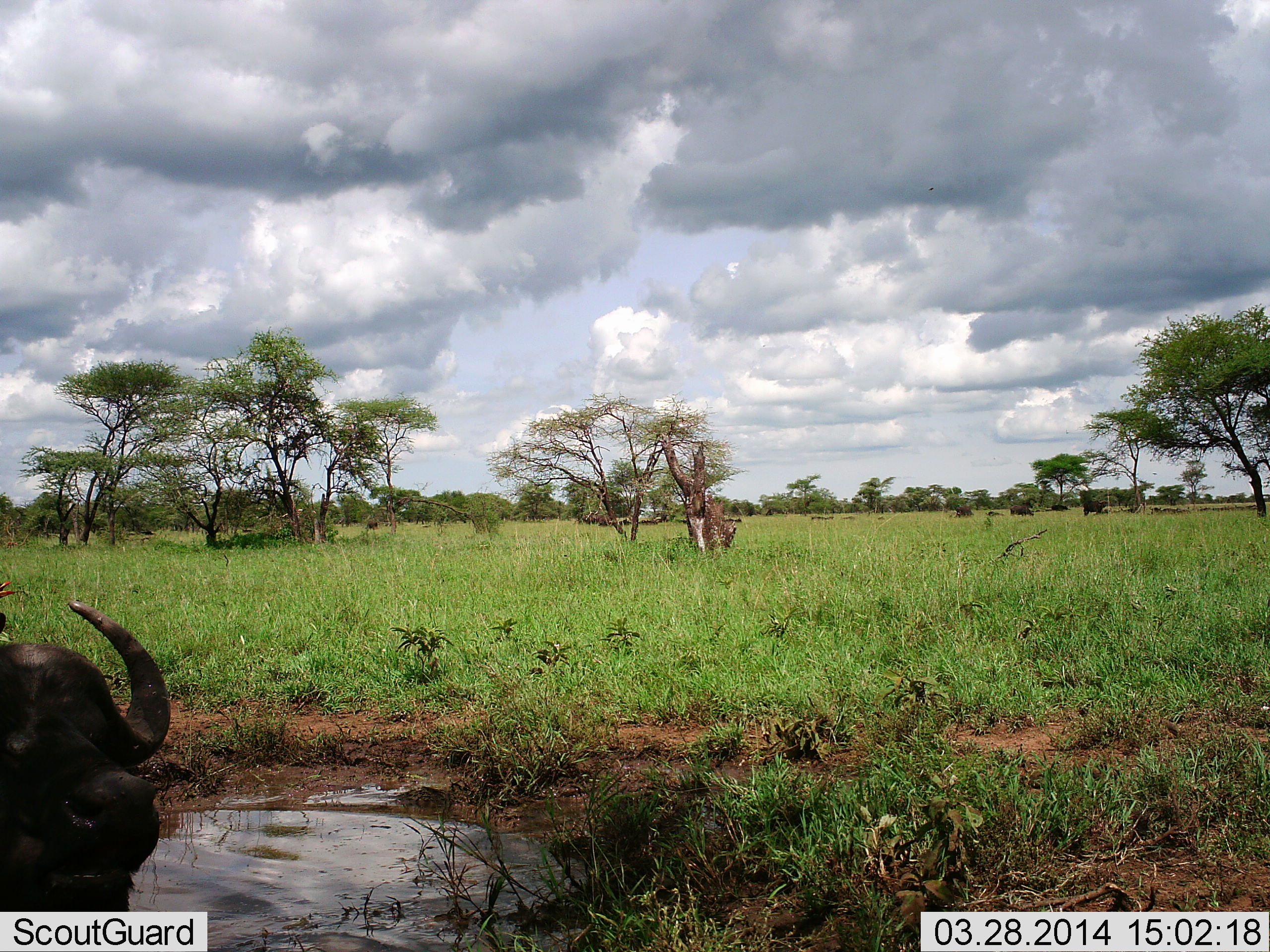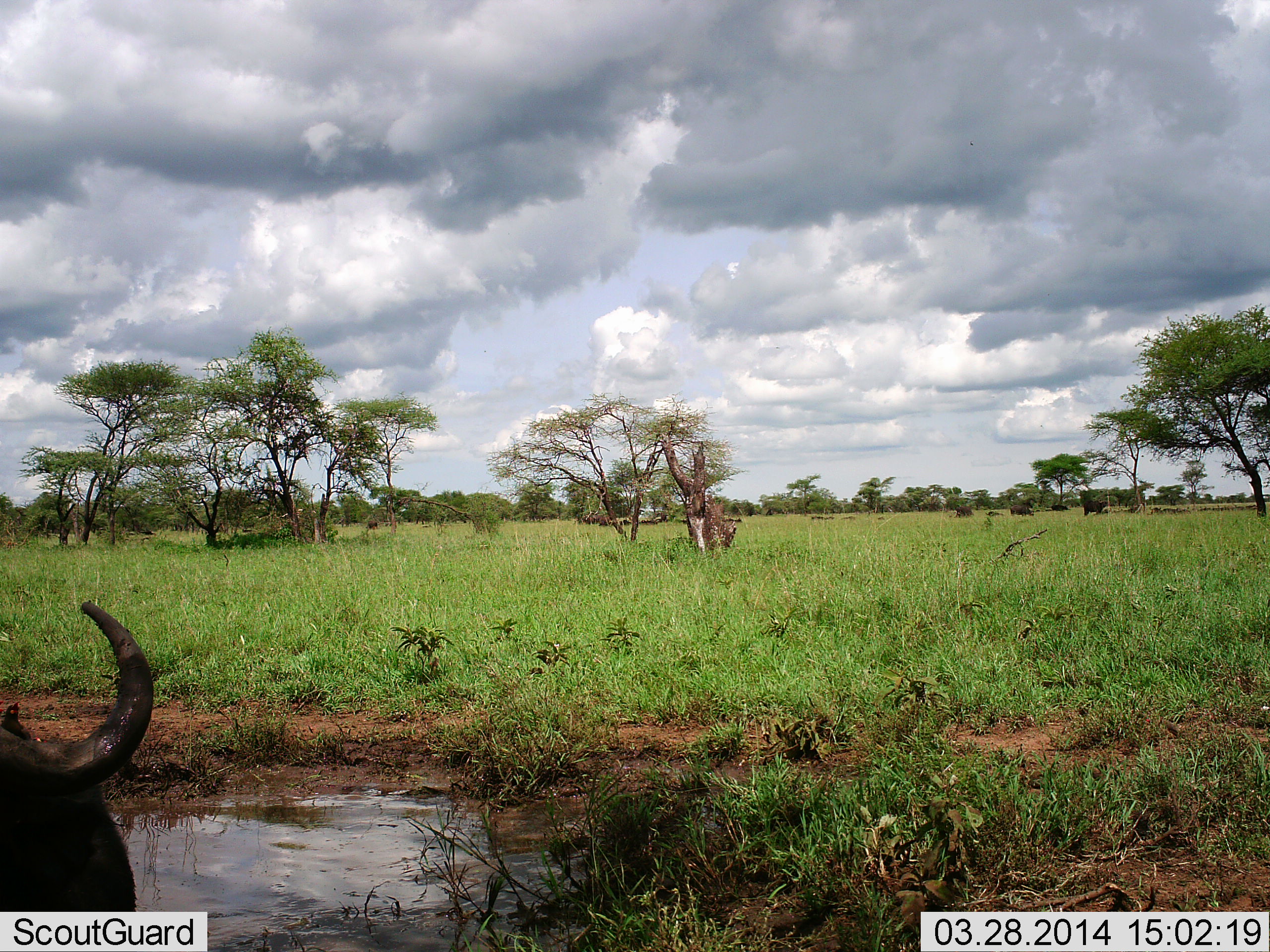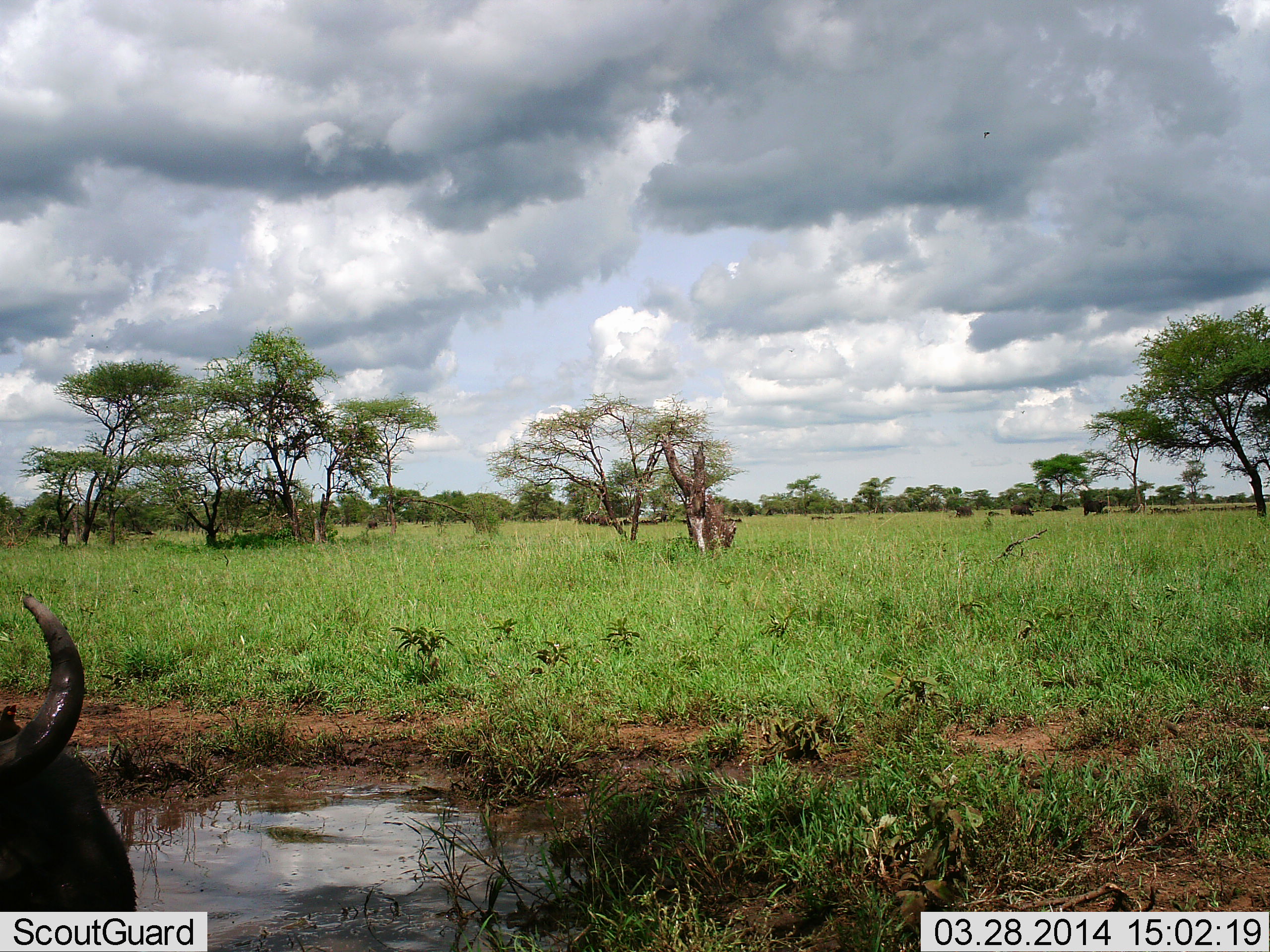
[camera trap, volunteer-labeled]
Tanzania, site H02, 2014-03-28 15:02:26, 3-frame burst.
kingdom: Animalia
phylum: Chordata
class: Mammalia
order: Artiodactyla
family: Bovidae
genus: Syncerus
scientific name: Syncerus caffer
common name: cape buffalo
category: buffalo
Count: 1.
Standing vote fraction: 30%.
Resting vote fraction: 50%.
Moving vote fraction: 10%.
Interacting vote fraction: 10%.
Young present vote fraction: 0%.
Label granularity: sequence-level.